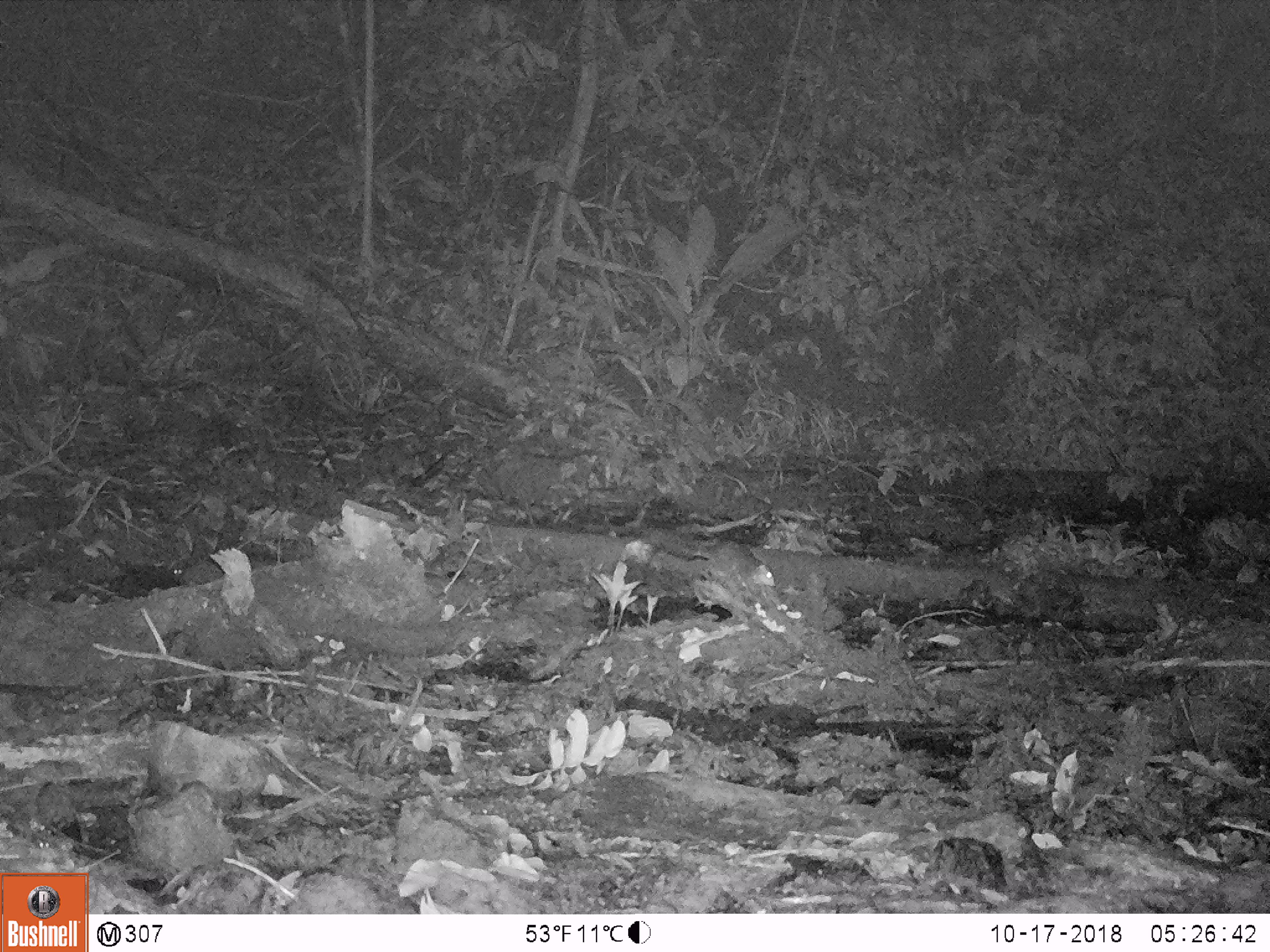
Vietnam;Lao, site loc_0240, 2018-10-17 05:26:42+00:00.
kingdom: Animalia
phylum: Chordata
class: Mammalia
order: Rodentia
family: Muridae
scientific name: Muridae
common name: old-world mice and rats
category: unidentified murid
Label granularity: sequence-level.